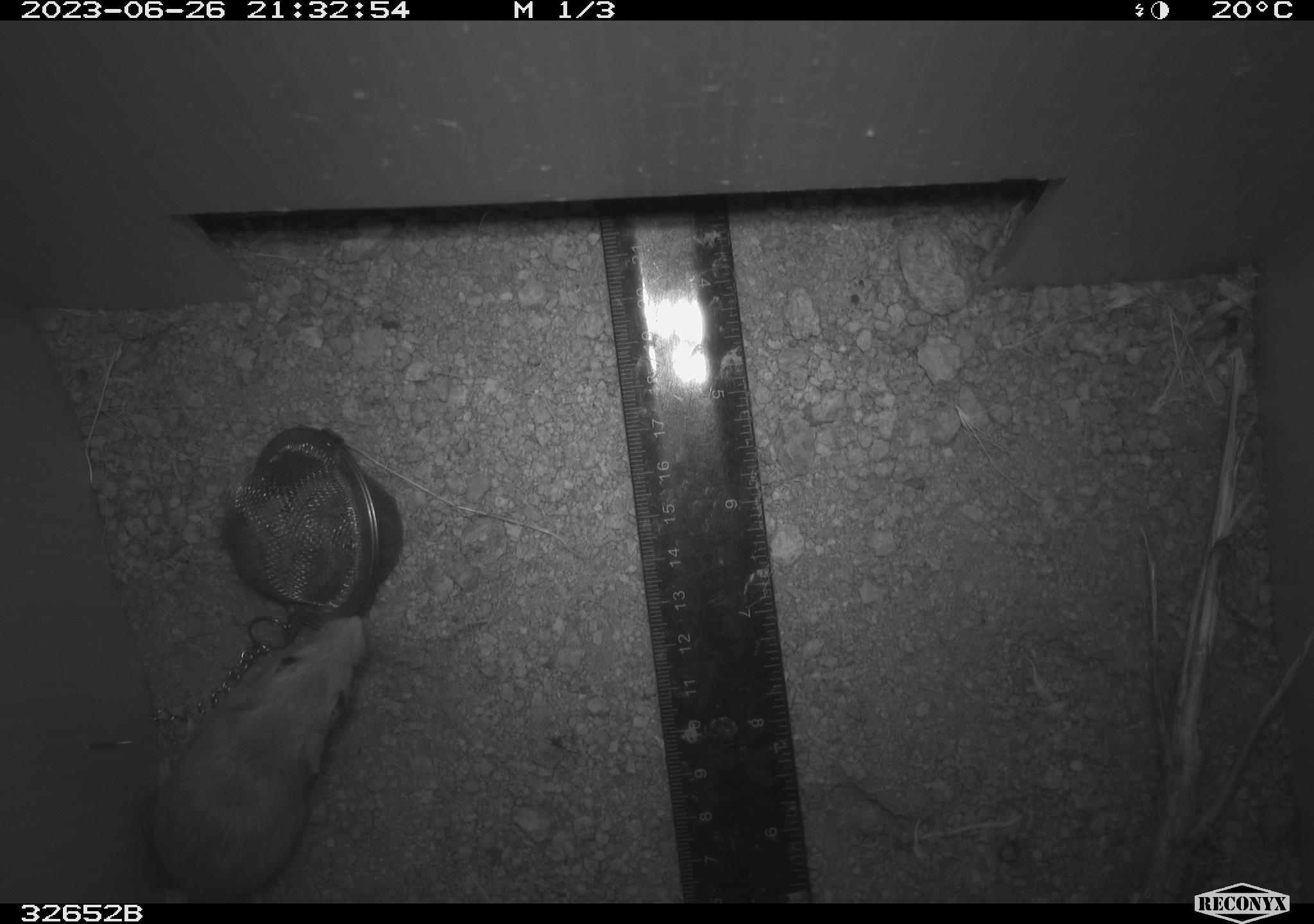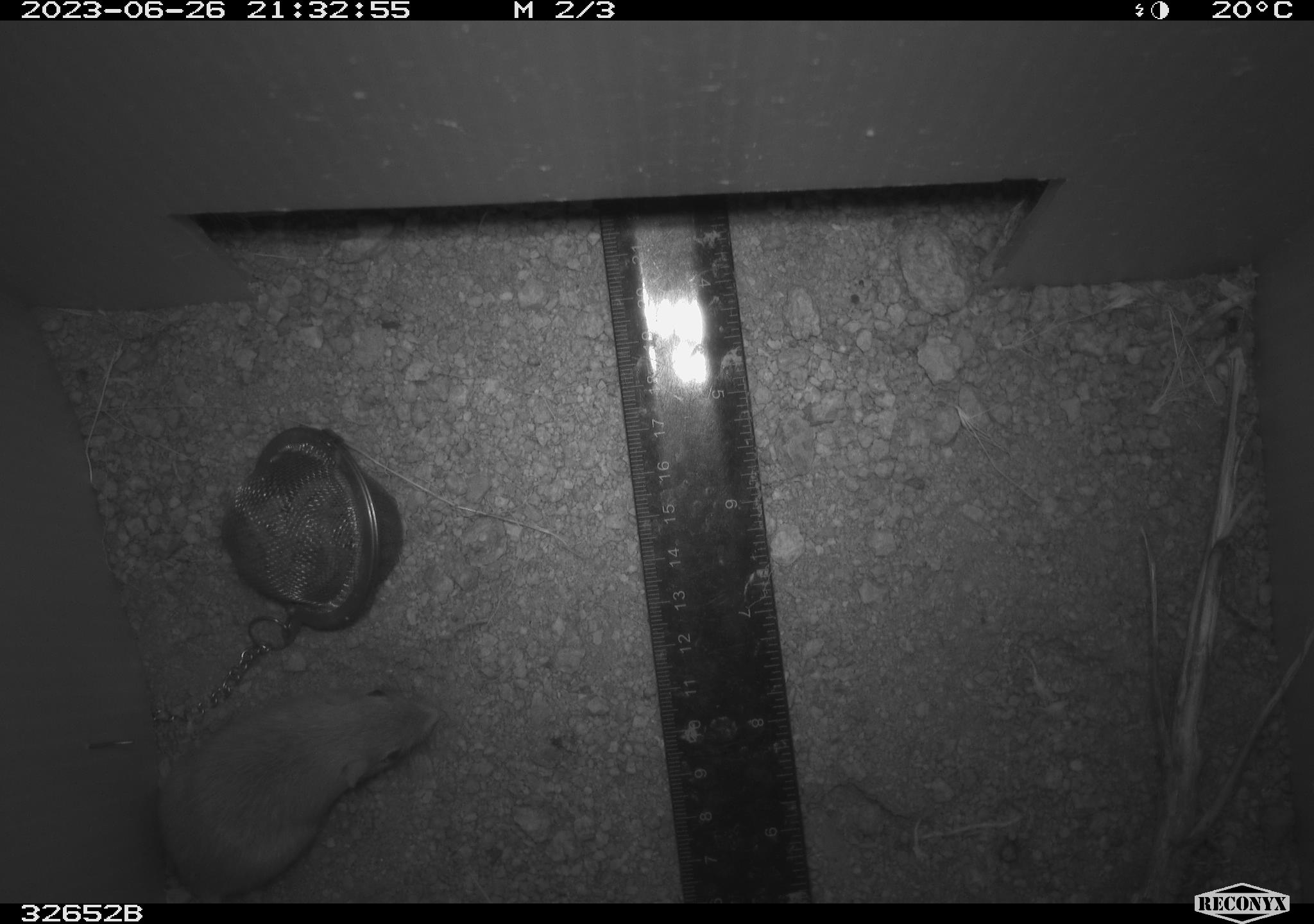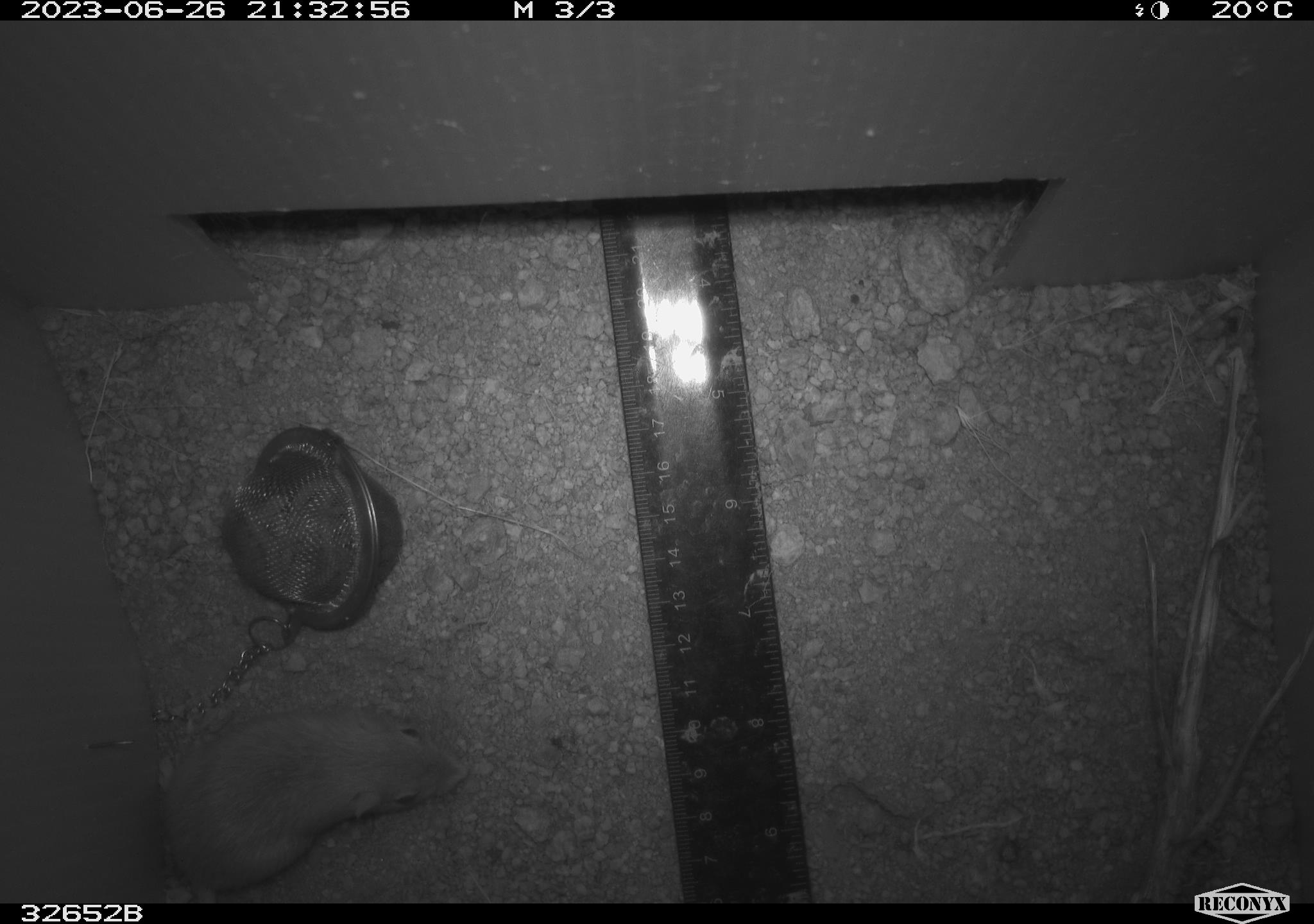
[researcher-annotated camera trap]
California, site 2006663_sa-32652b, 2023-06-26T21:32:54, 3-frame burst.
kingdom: Animalia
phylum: Chordata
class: Mammalia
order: Rodentia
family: Heteromyidae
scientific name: Heteromyidae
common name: kangaroo rats and pocket mice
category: heteromyidae family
Heteromyidae family (kangaroo rats and pocket mice) (Heteromyidae).